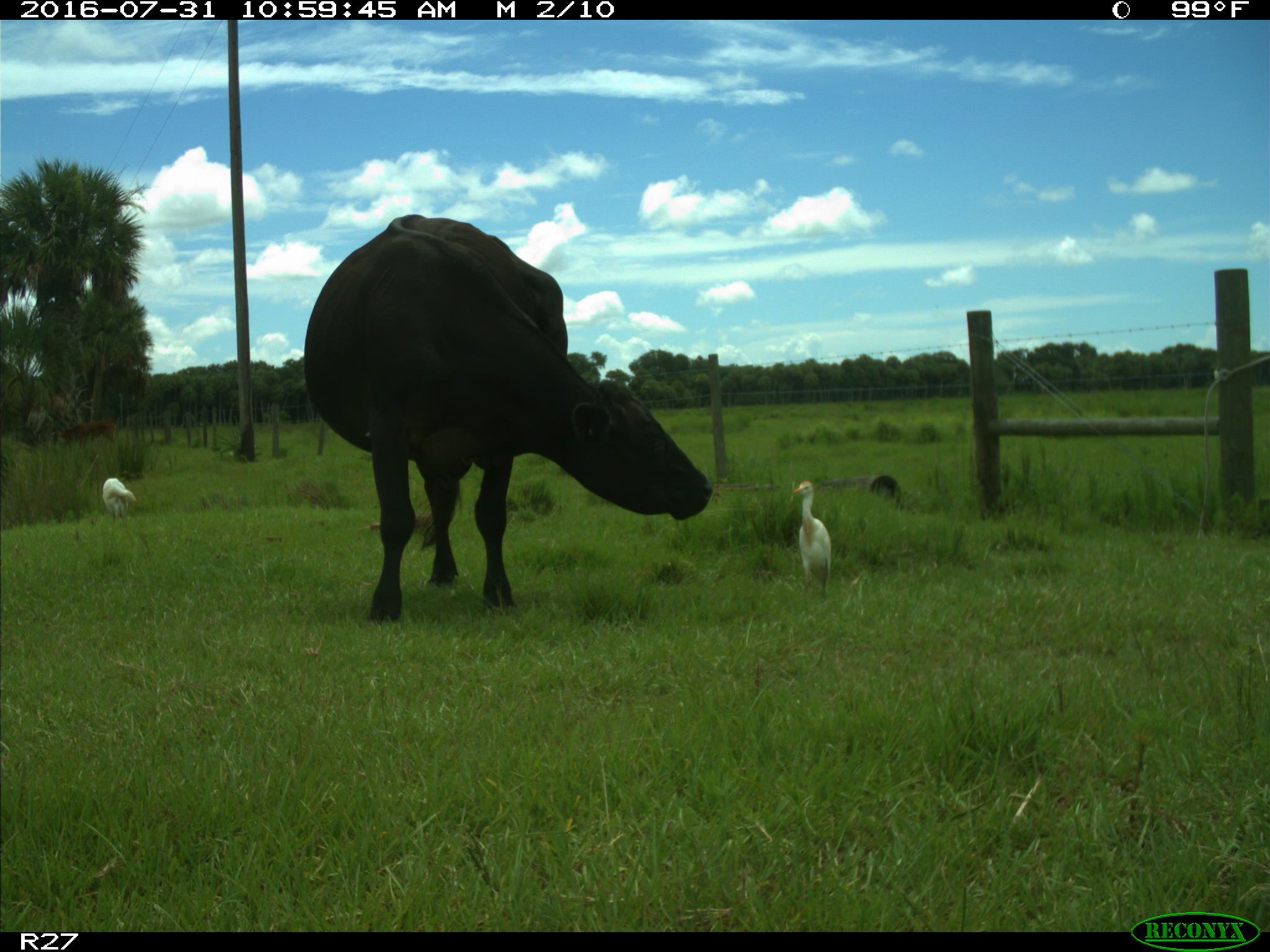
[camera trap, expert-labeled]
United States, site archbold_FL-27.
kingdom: Animalia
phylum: Chordata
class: Mammalia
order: Artiodactyla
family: Bovidae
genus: Bos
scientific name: Bos taurus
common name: domestic cow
Bos taurus (domestic cow).